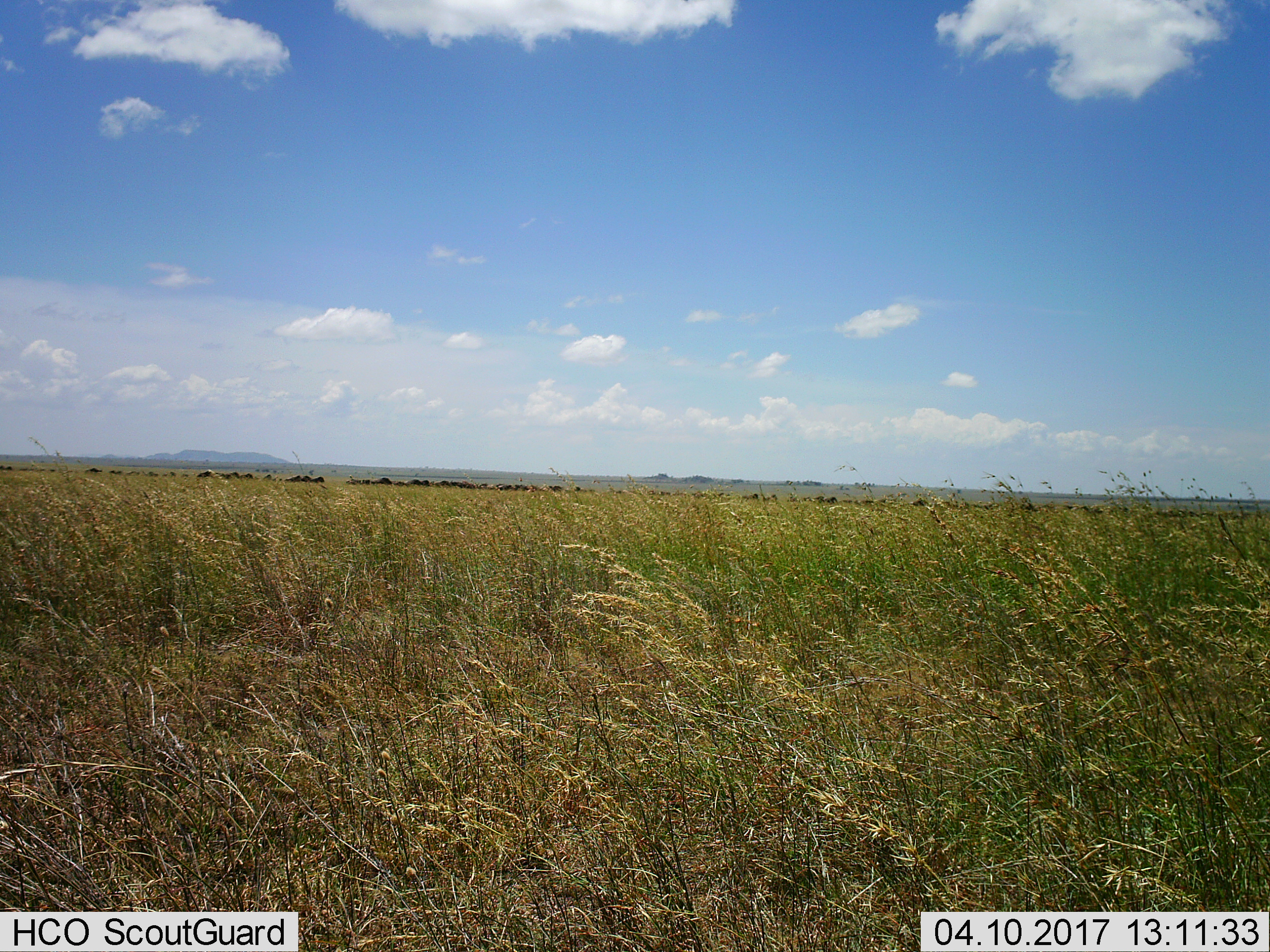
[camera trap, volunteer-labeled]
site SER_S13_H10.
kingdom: Animalia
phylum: Chordata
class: Mammalia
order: Artiodactyla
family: Bovidae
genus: Connochaetes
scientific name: Connochaetes taurinus taurinus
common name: blue wildebeest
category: wildebeestblue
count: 11-50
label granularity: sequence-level